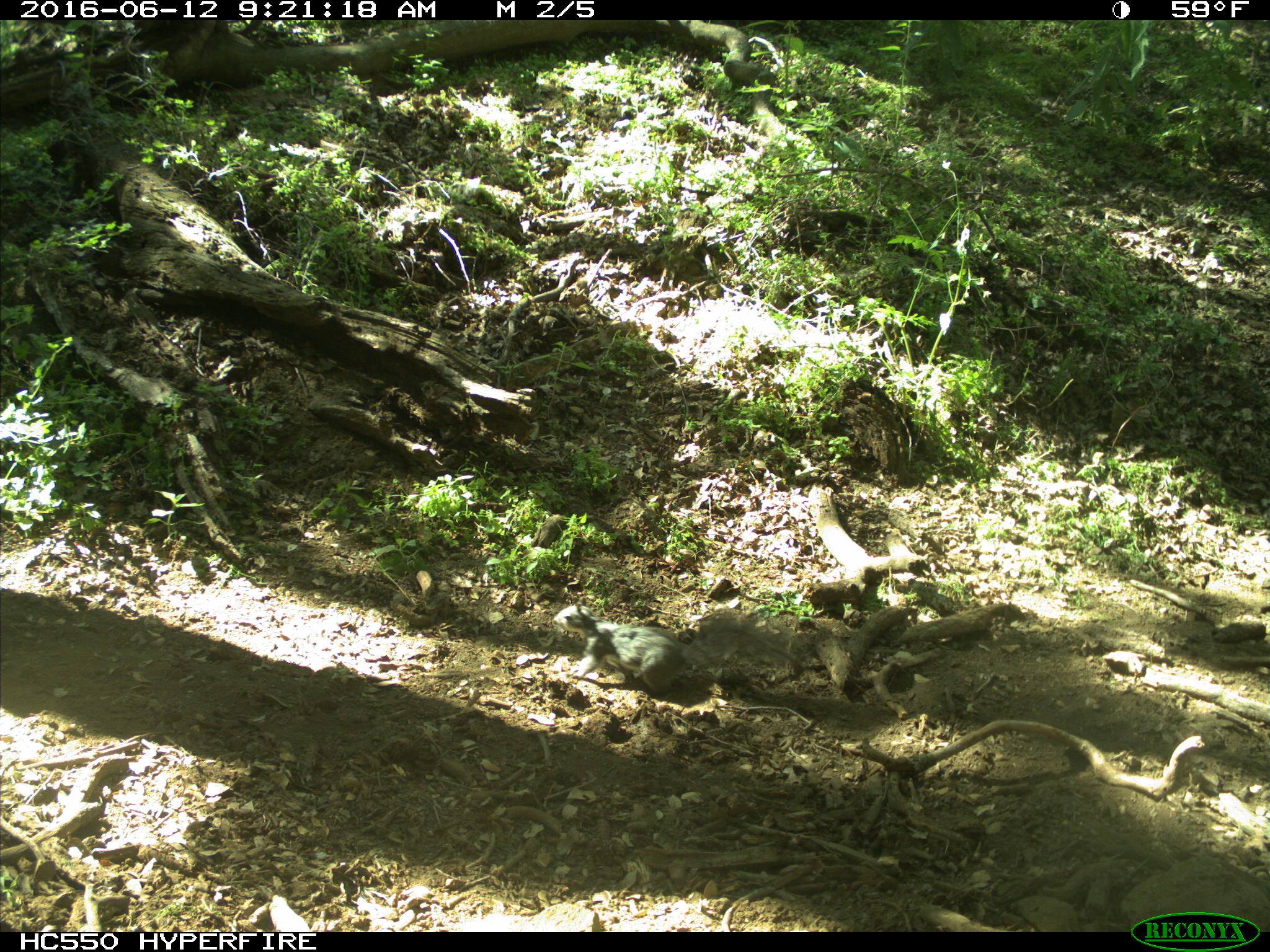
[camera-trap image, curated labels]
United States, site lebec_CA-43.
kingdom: Animalia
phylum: Chordata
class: Mammalia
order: Rodentia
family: Sciuridae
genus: Sciurus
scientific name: Sciurus carolinensis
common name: eastern gray squirrel